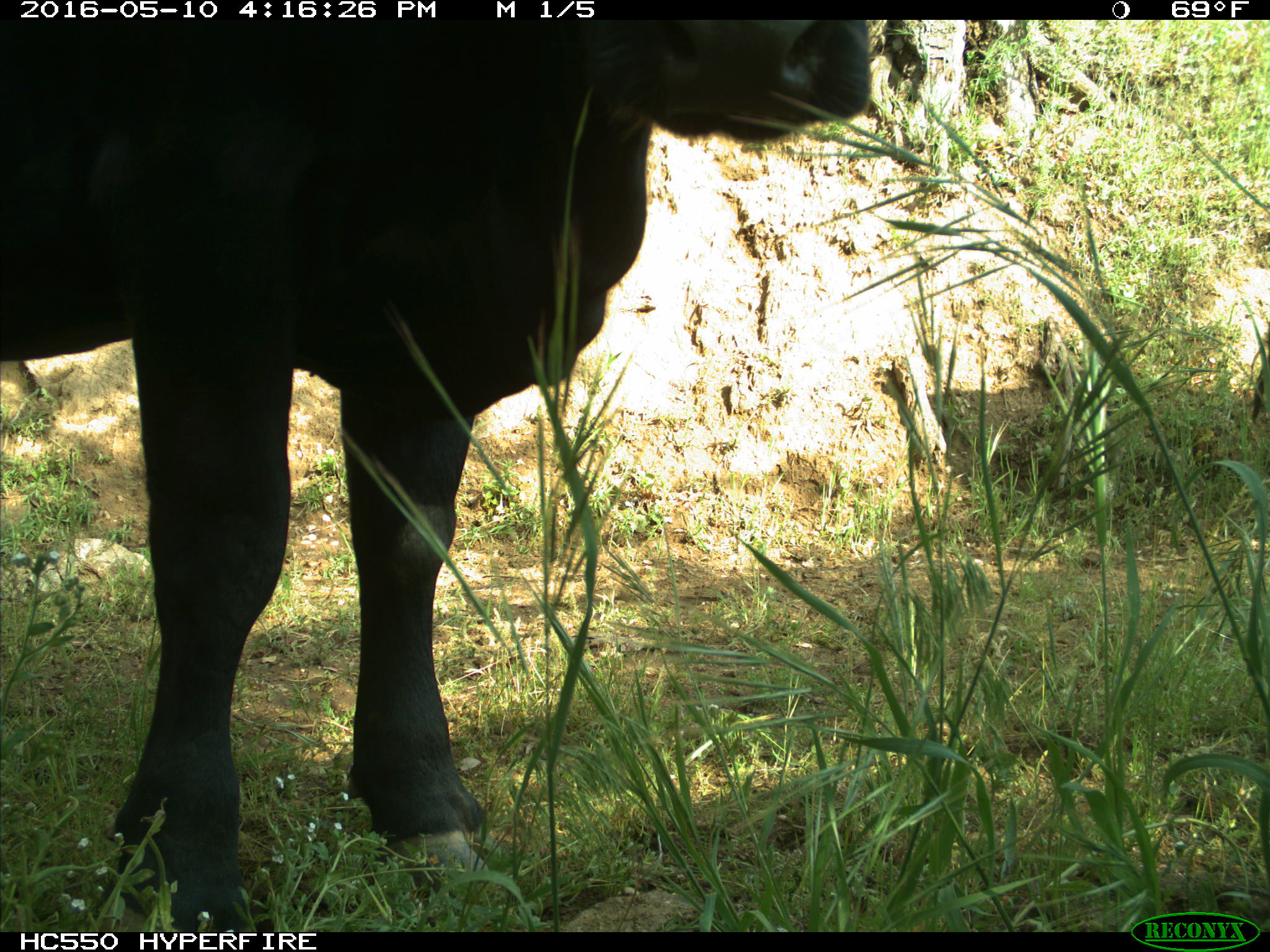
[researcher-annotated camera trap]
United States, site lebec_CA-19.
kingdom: Animalia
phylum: Chordata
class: Mammalia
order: Artiodactyla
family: Bovidae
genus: Bos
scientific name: Bos taurus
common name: domestic cow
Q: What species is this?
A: Bos taurus (domestic cow).